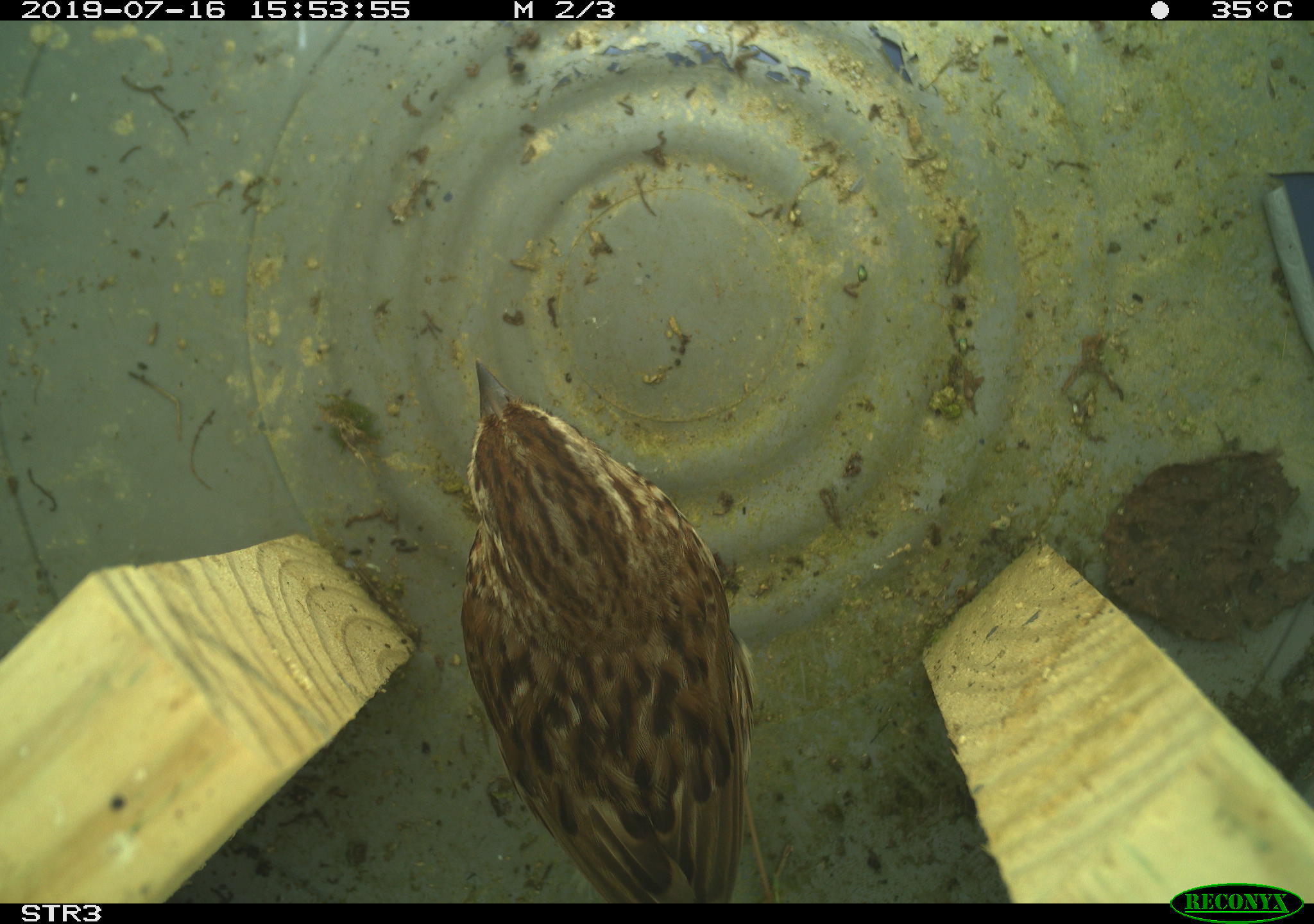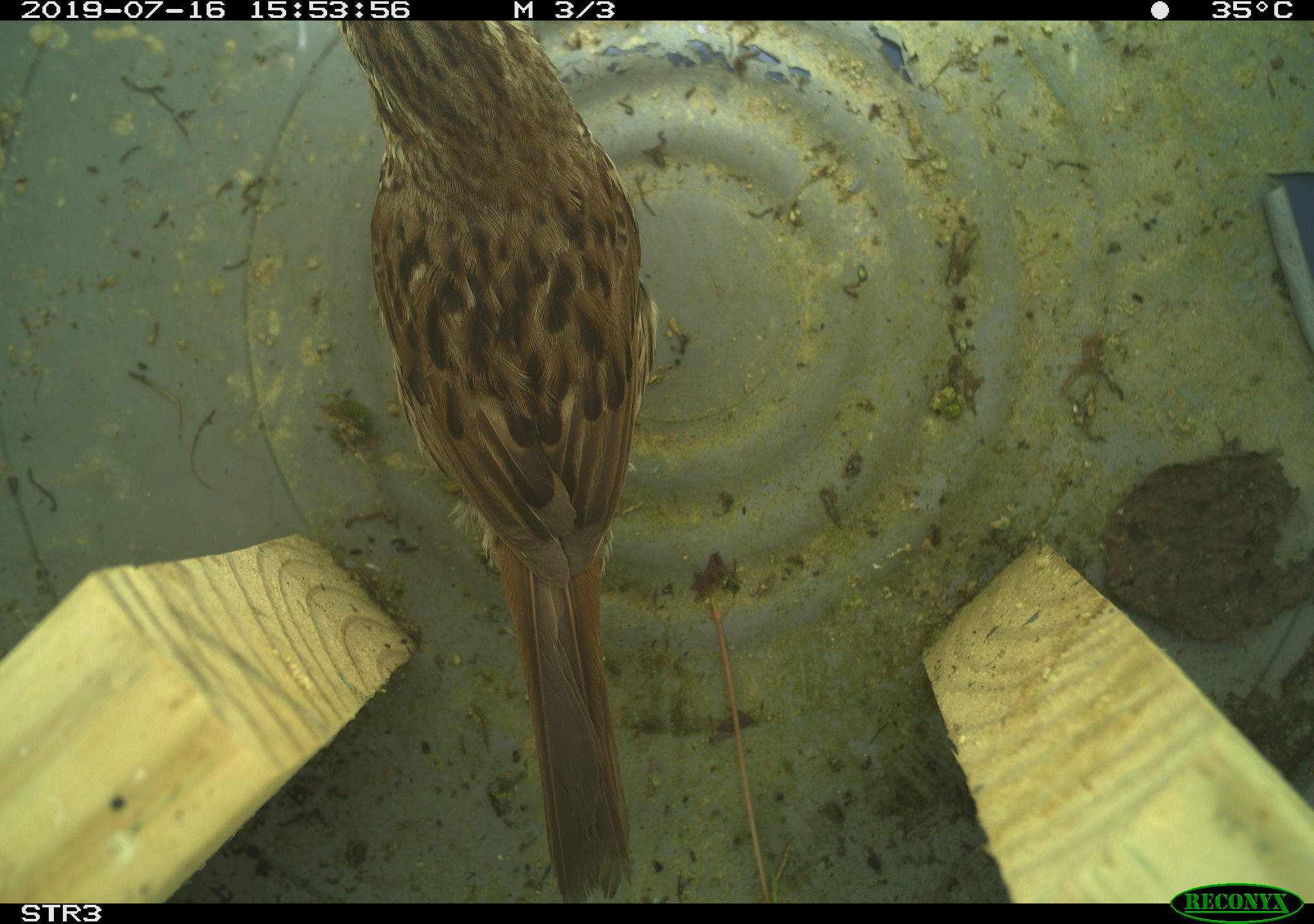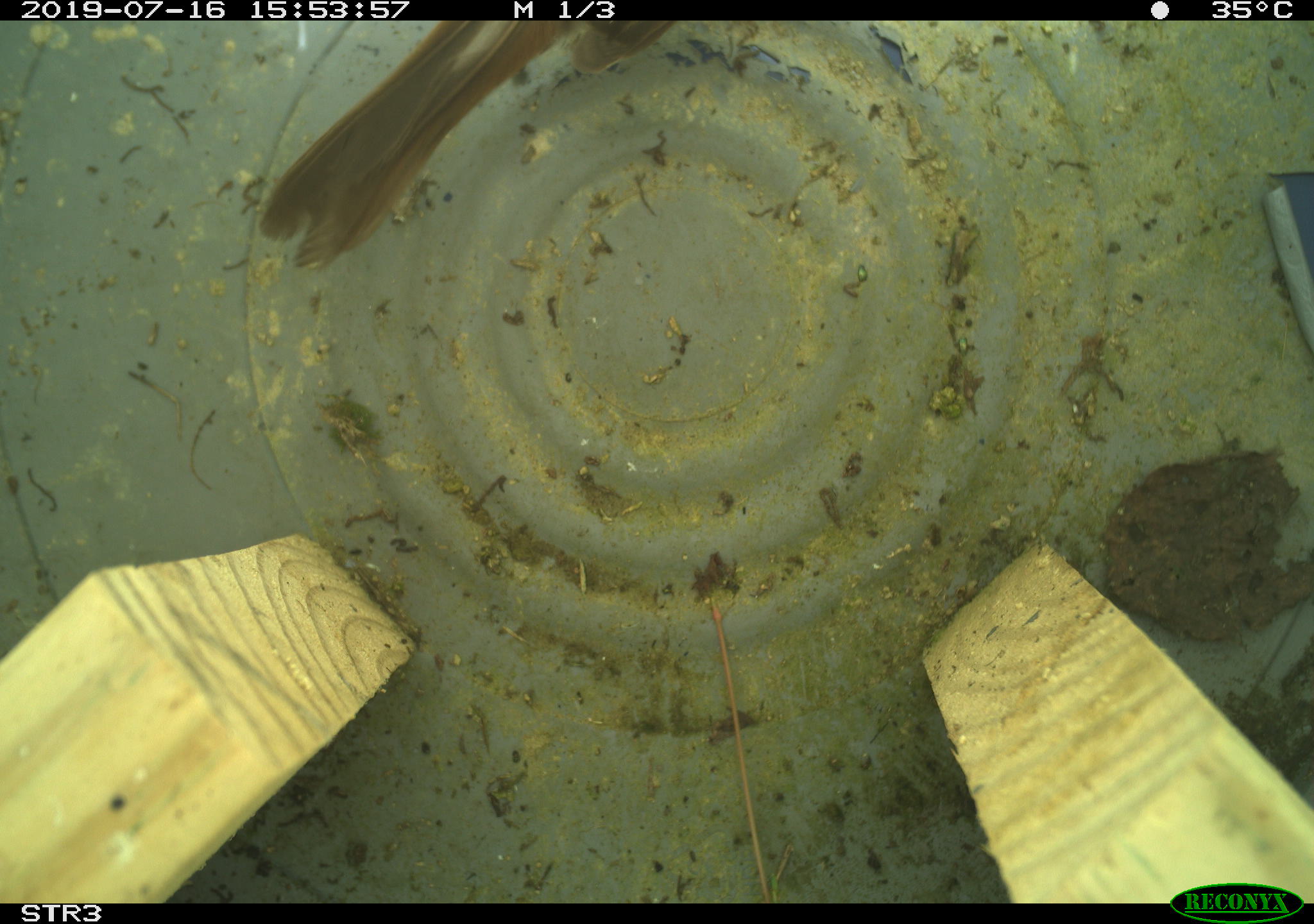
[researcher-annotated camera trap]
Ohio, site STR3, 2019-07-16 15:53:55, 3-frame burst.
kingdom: Animalia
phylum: Chordata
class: Aves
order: Passeriformes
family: Passerellidae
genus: Melospiza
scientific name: Melospiza melodia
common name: song sparrow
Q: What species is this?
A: Song sparrow (Melospiza melodia).